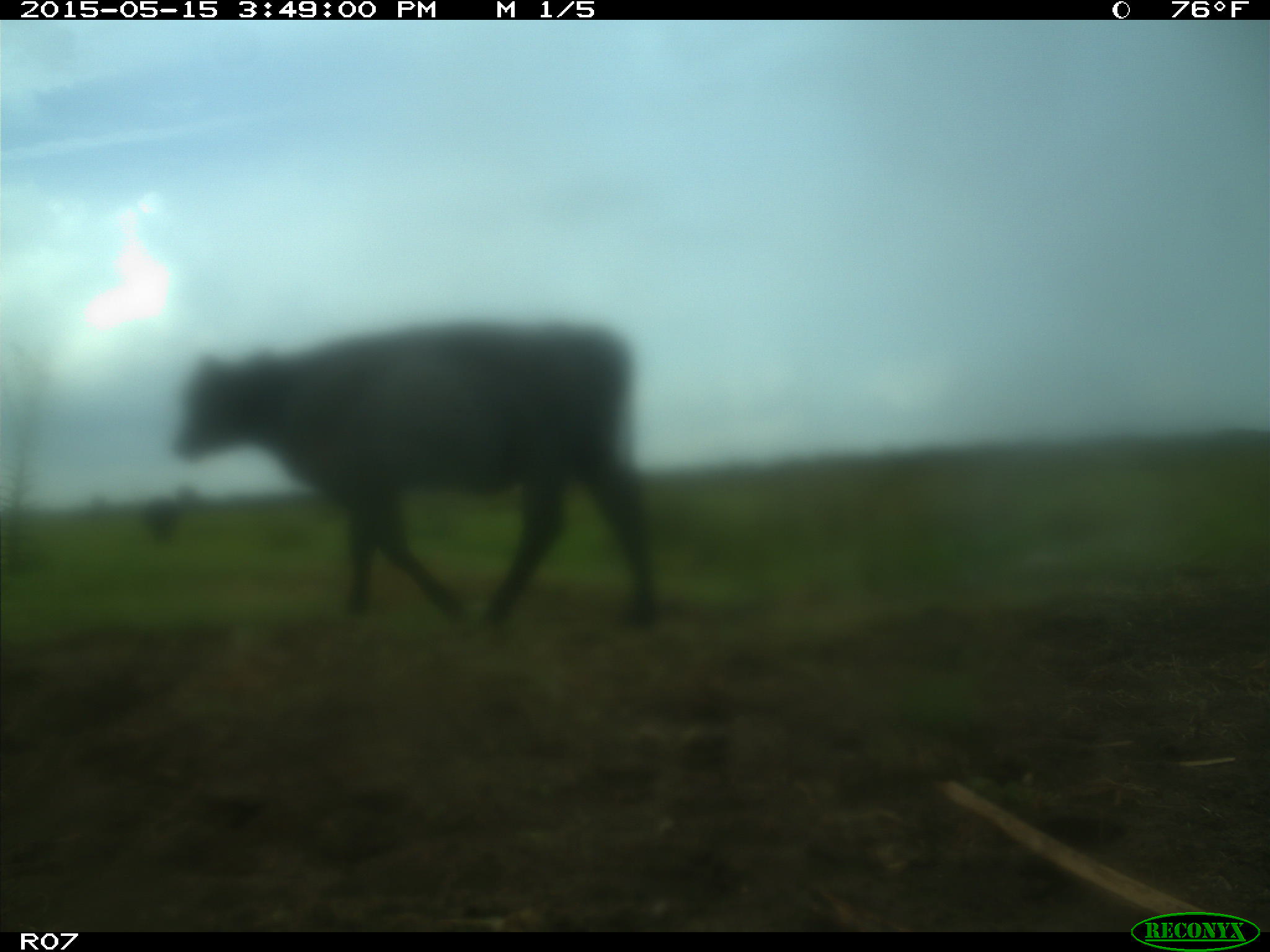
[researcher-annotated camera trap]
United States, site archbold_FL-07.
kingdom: Animalia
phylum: Chordata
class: Mammalia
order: Artiodactyla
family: Bovidae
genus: Bos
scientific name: Bos taurus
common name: domestic cow